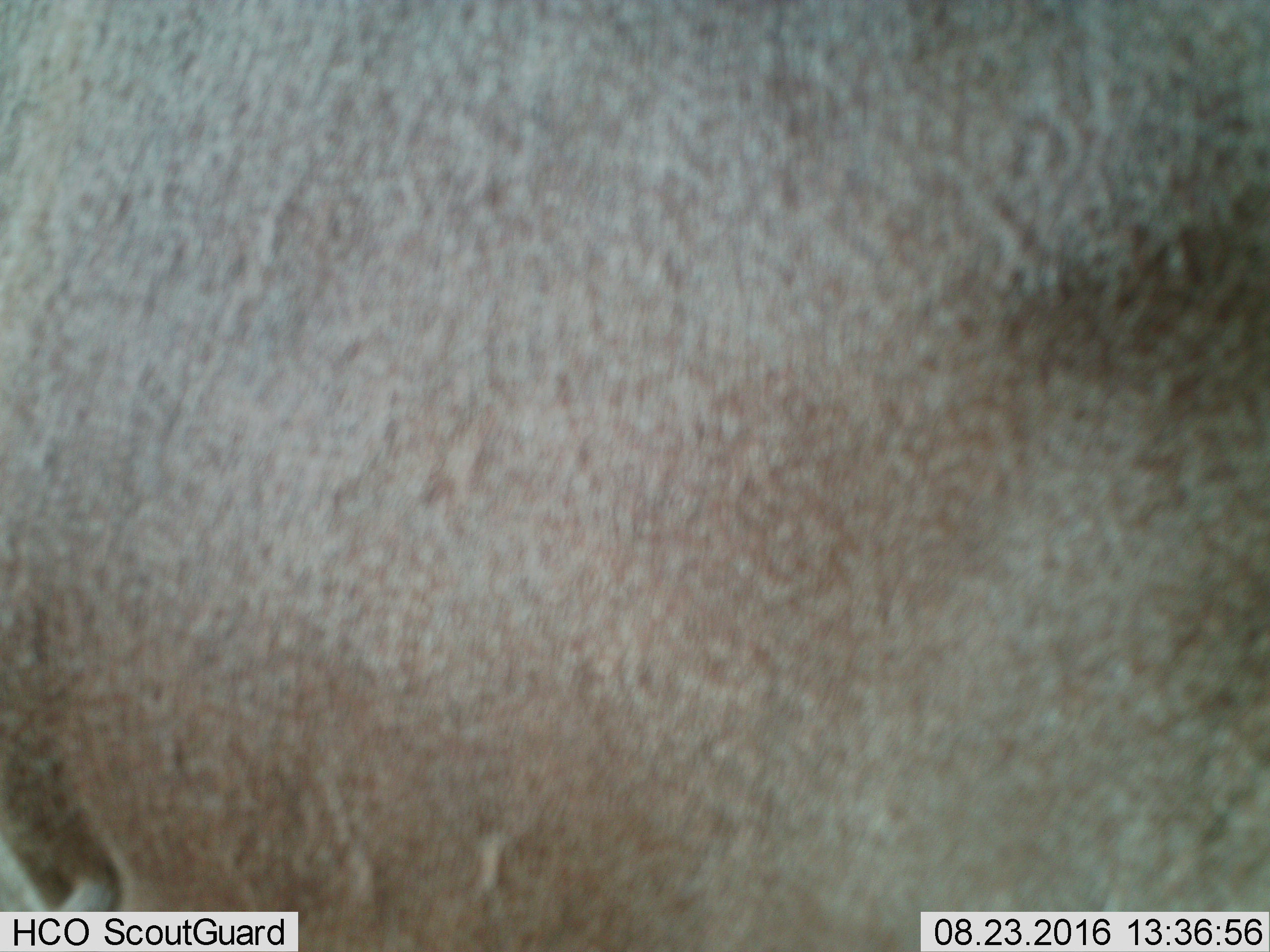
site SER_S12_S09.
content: unidentified animal